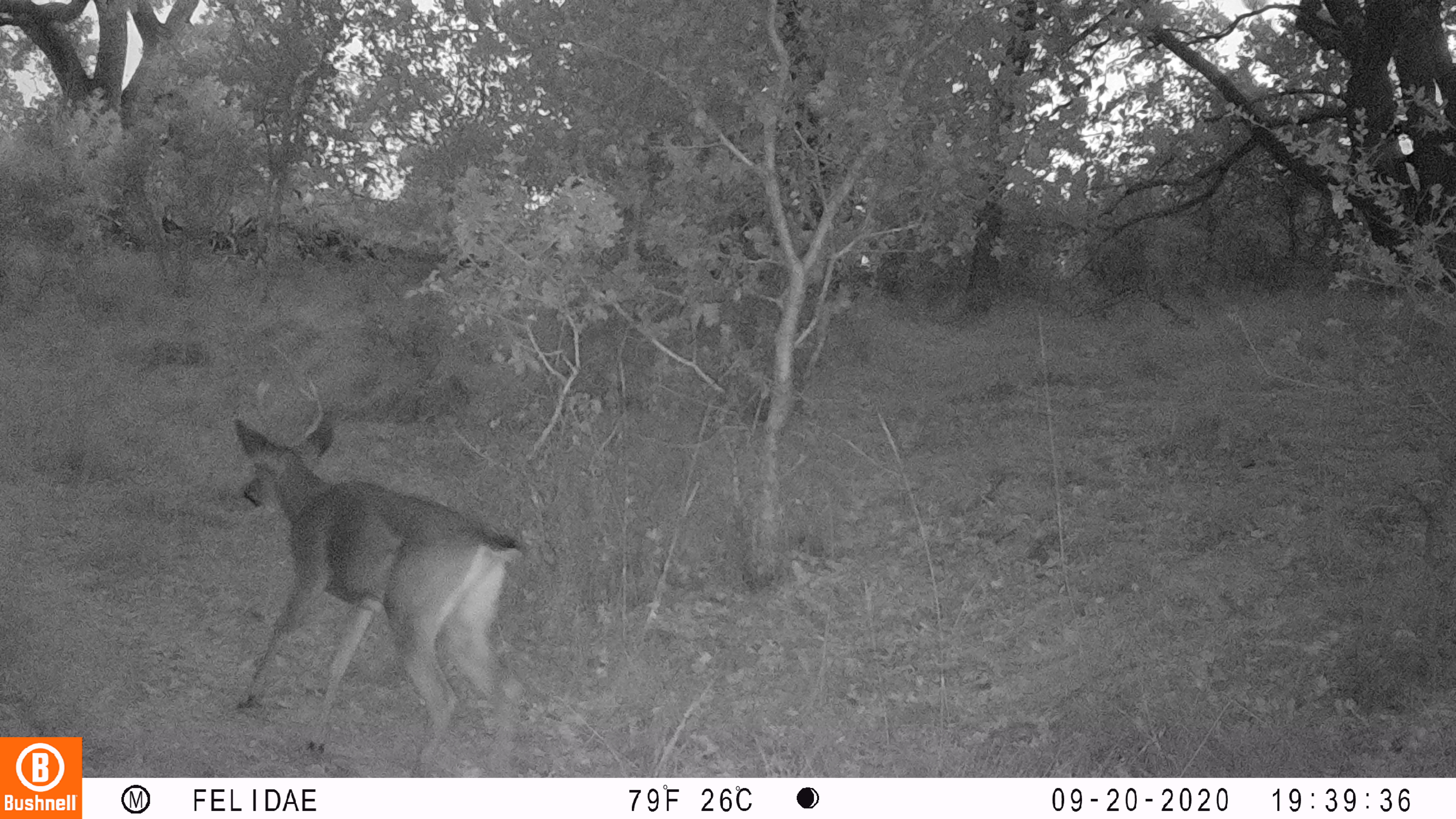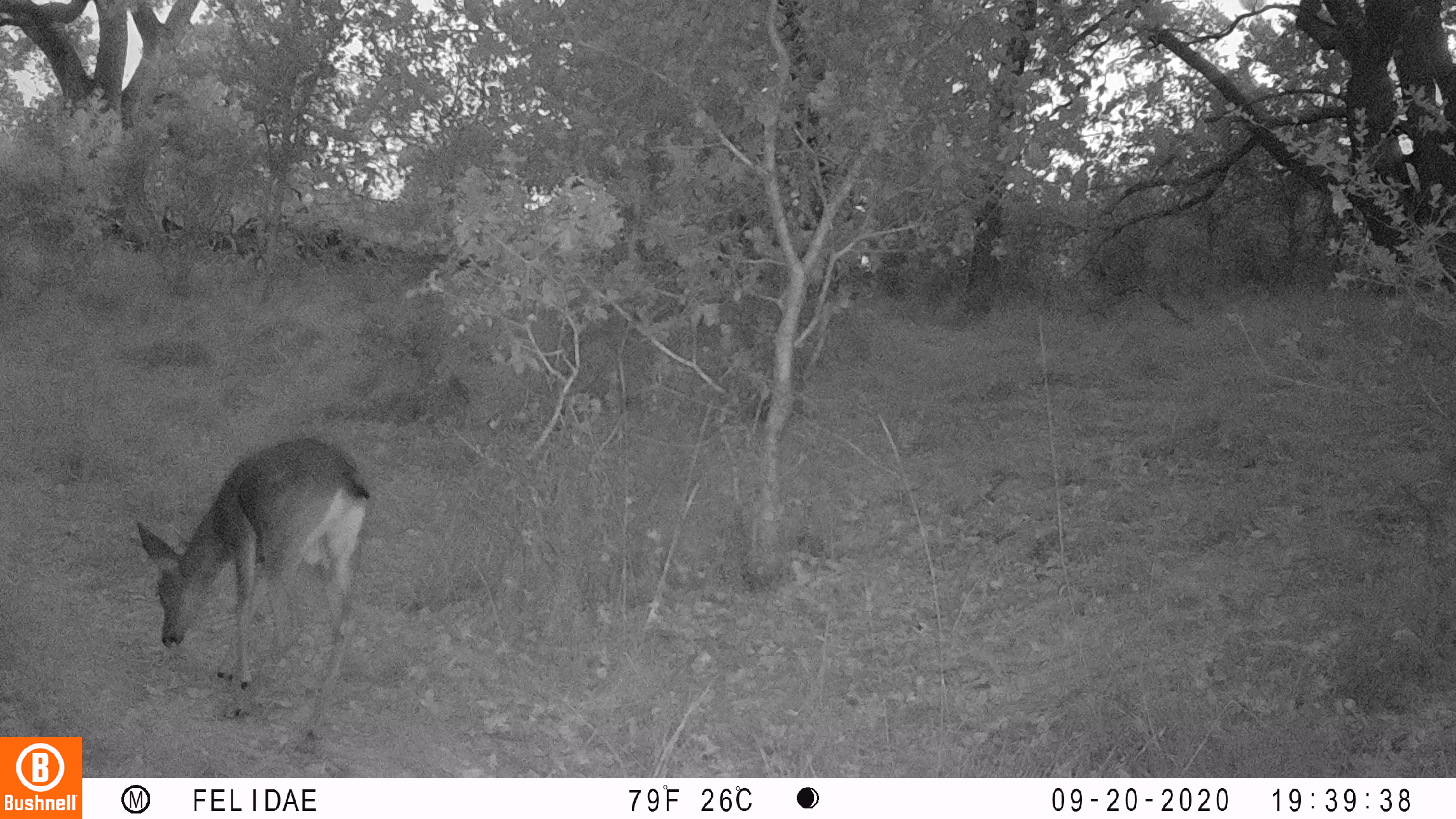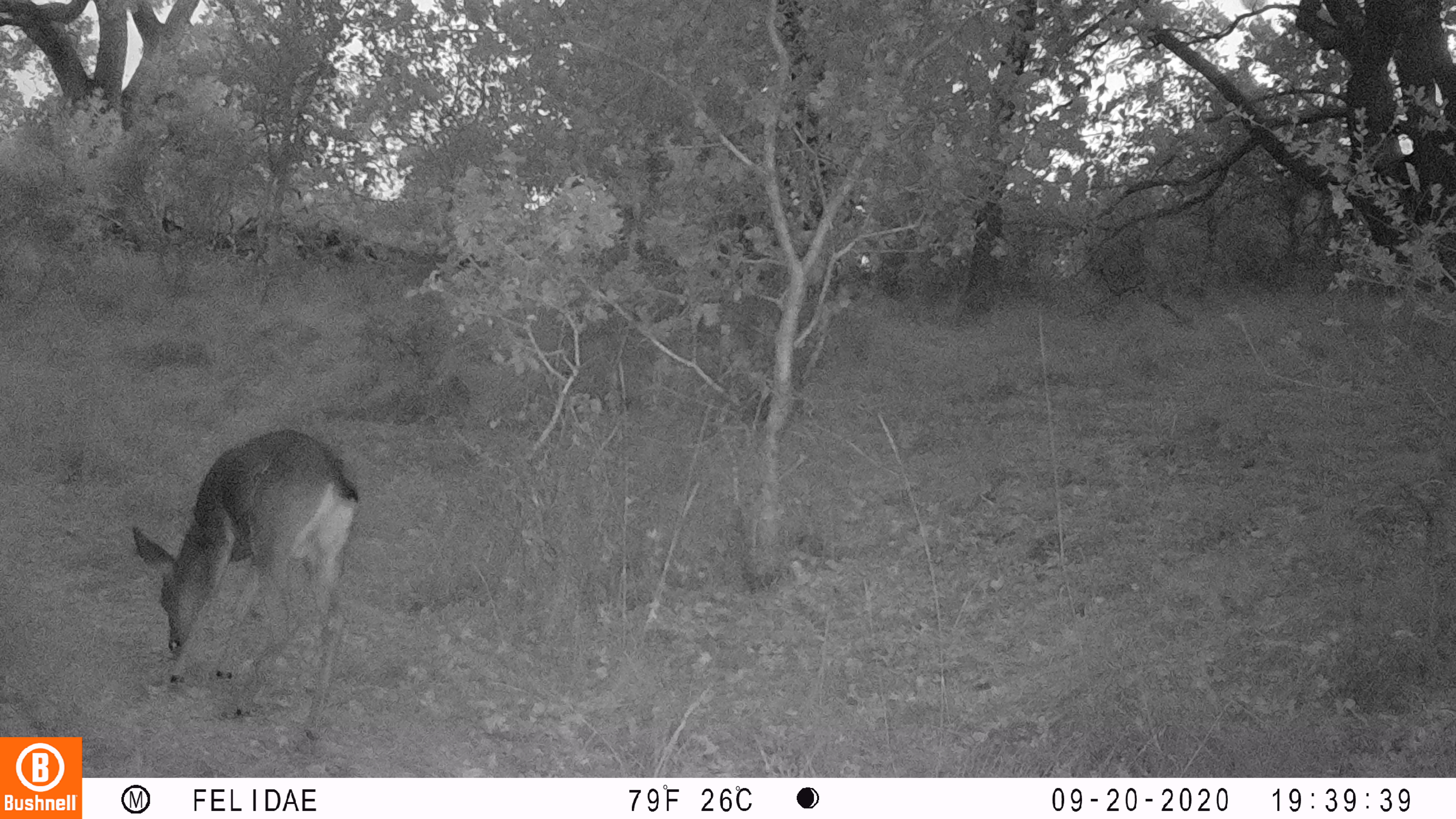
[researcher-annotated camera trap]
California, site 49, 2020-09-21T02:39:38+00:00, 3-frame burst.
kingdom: Animalia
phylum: Chordata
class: Mammalia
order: Artiodactyla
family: Cervidae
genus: Odocoileus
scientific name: Odocoileus hemionus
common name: mule deer